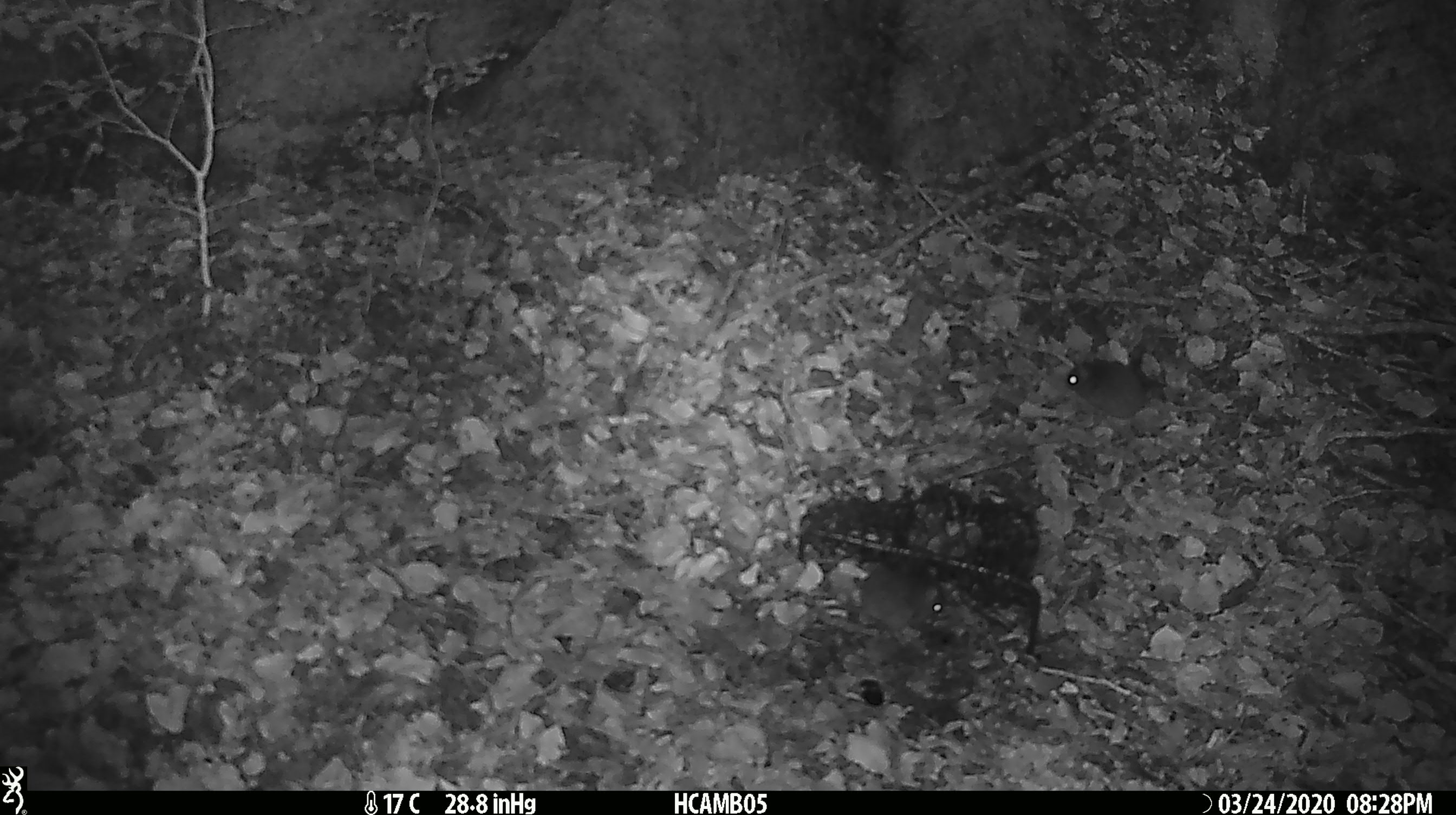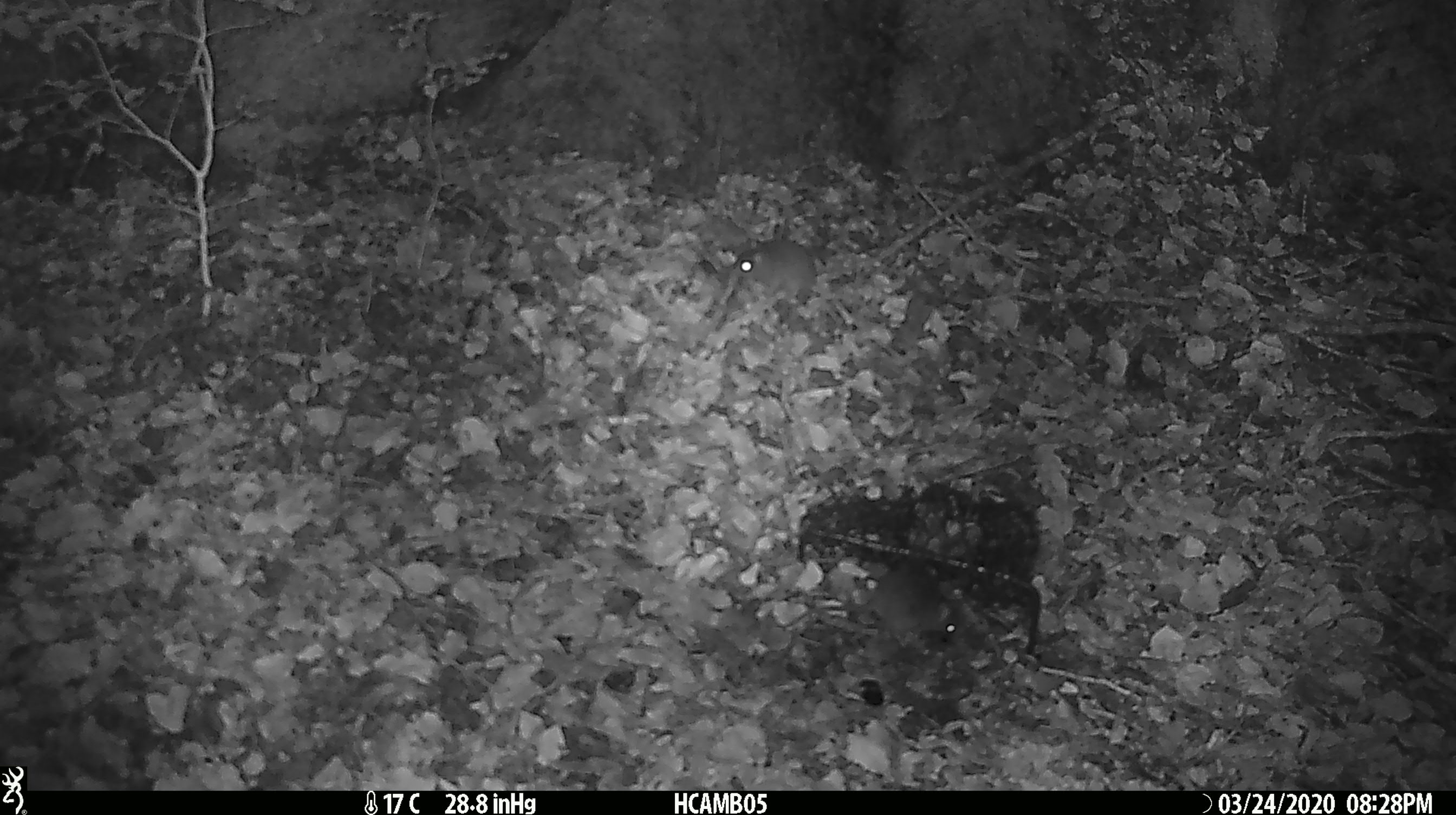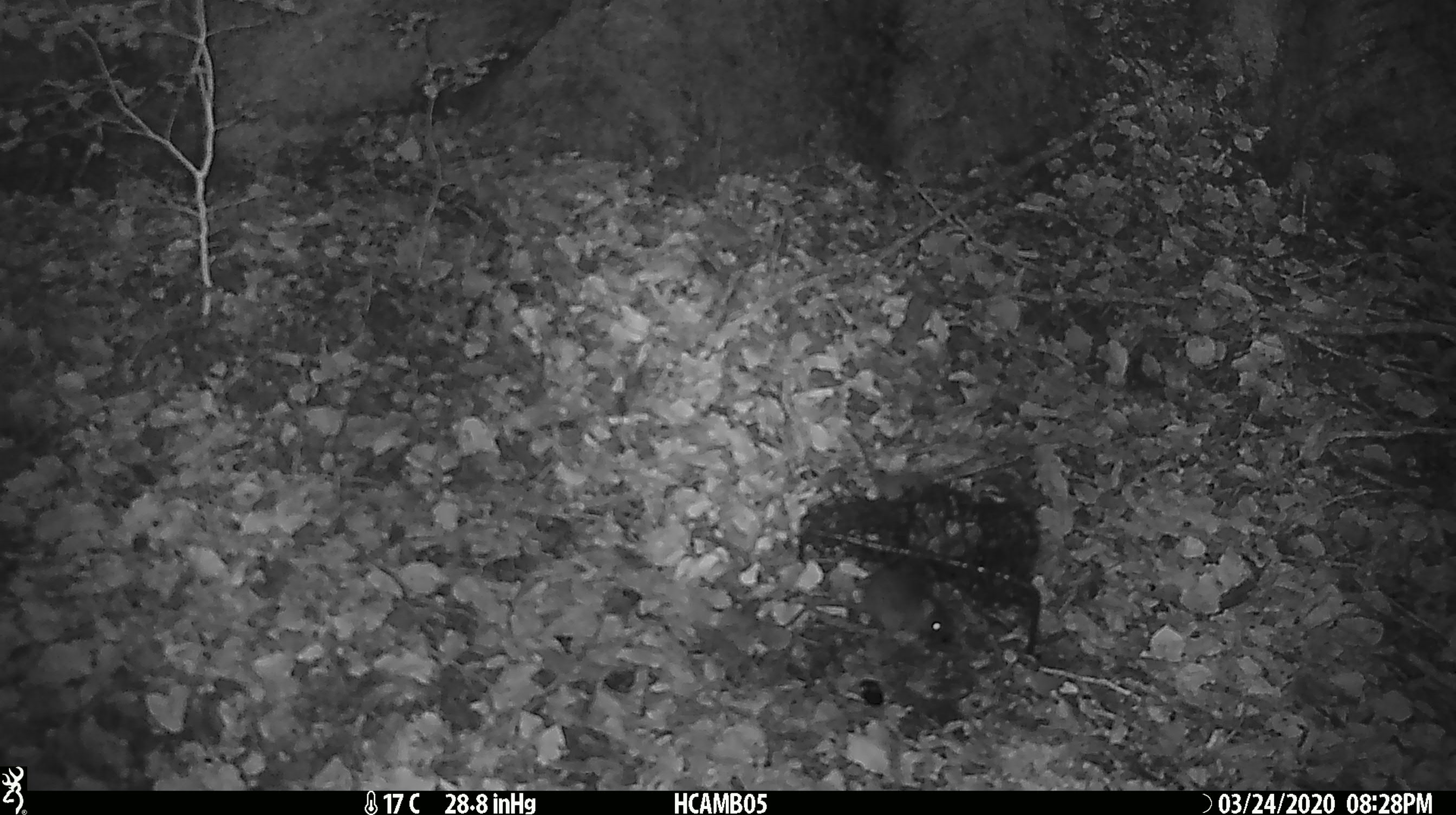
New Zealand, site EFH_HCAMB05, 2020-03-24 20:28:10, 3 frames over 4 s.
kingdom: Animalia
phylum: Chordata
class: Mammalia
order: Rodentia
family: Muridae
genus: Mus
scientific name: Mus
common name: mouse